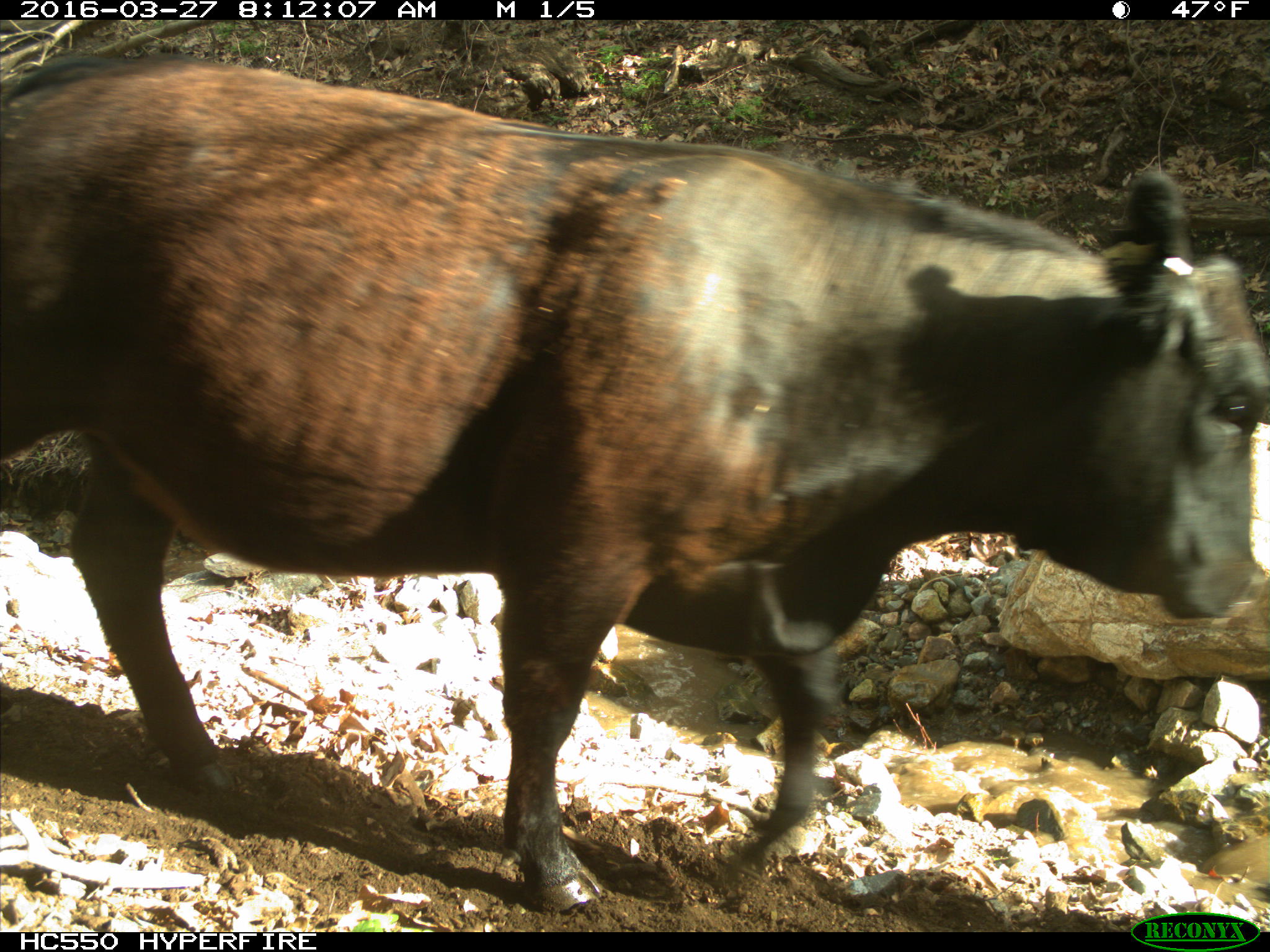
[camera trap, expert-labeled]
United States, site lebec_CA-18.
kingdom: Animalia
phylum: Chordata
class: Mammalia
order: Artiodactyla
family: Bovidae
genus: Bos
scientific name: Bos taurus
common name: domestic cow